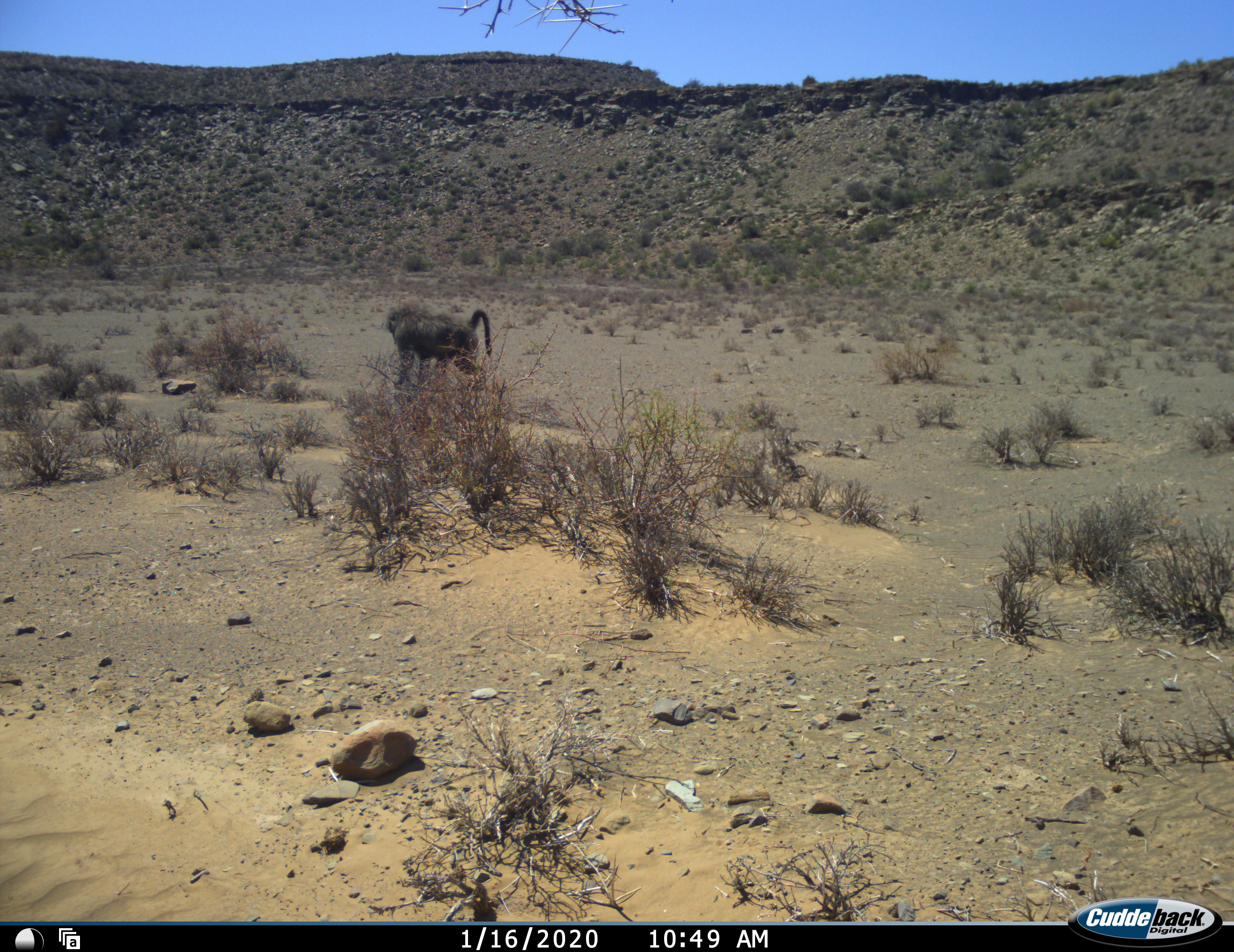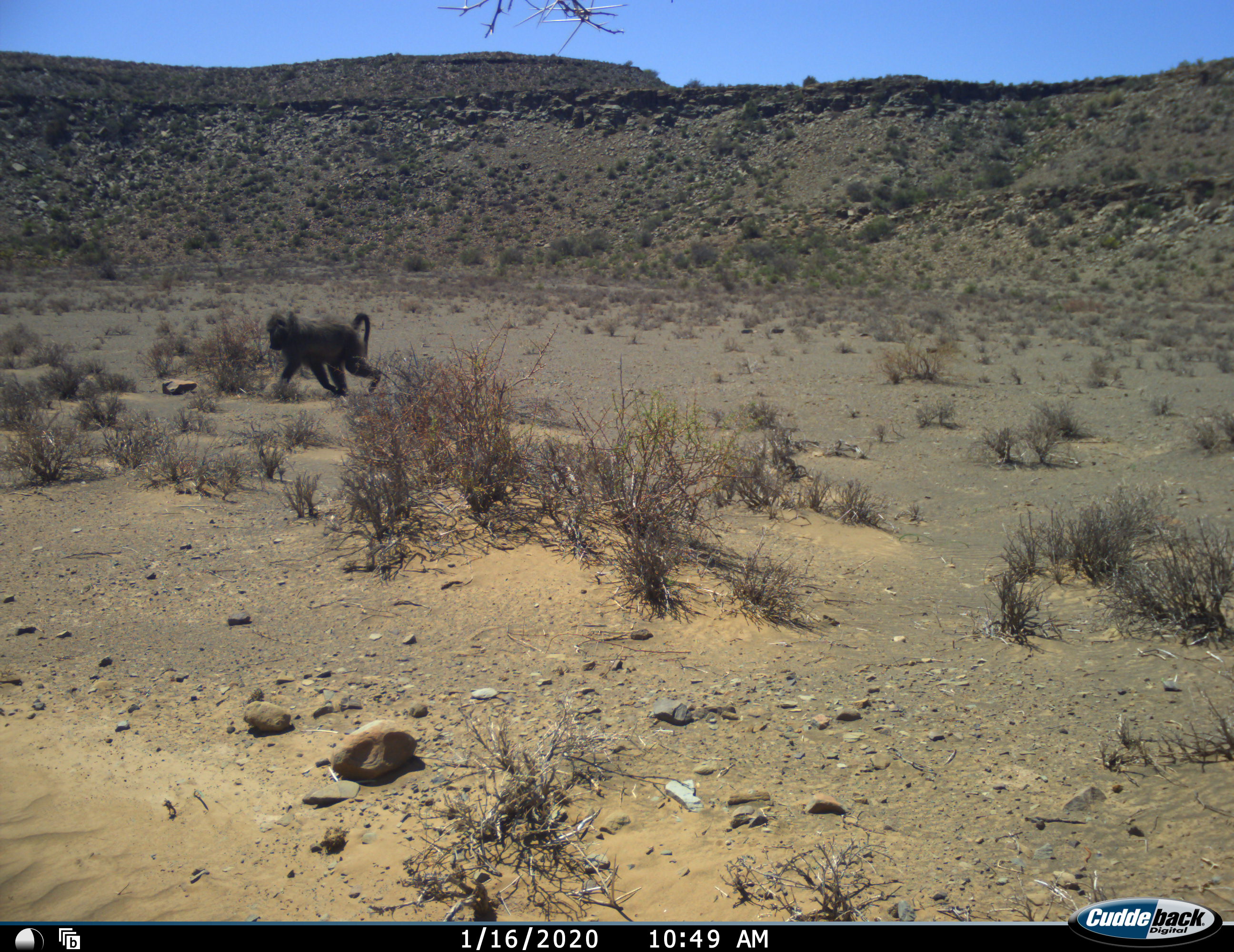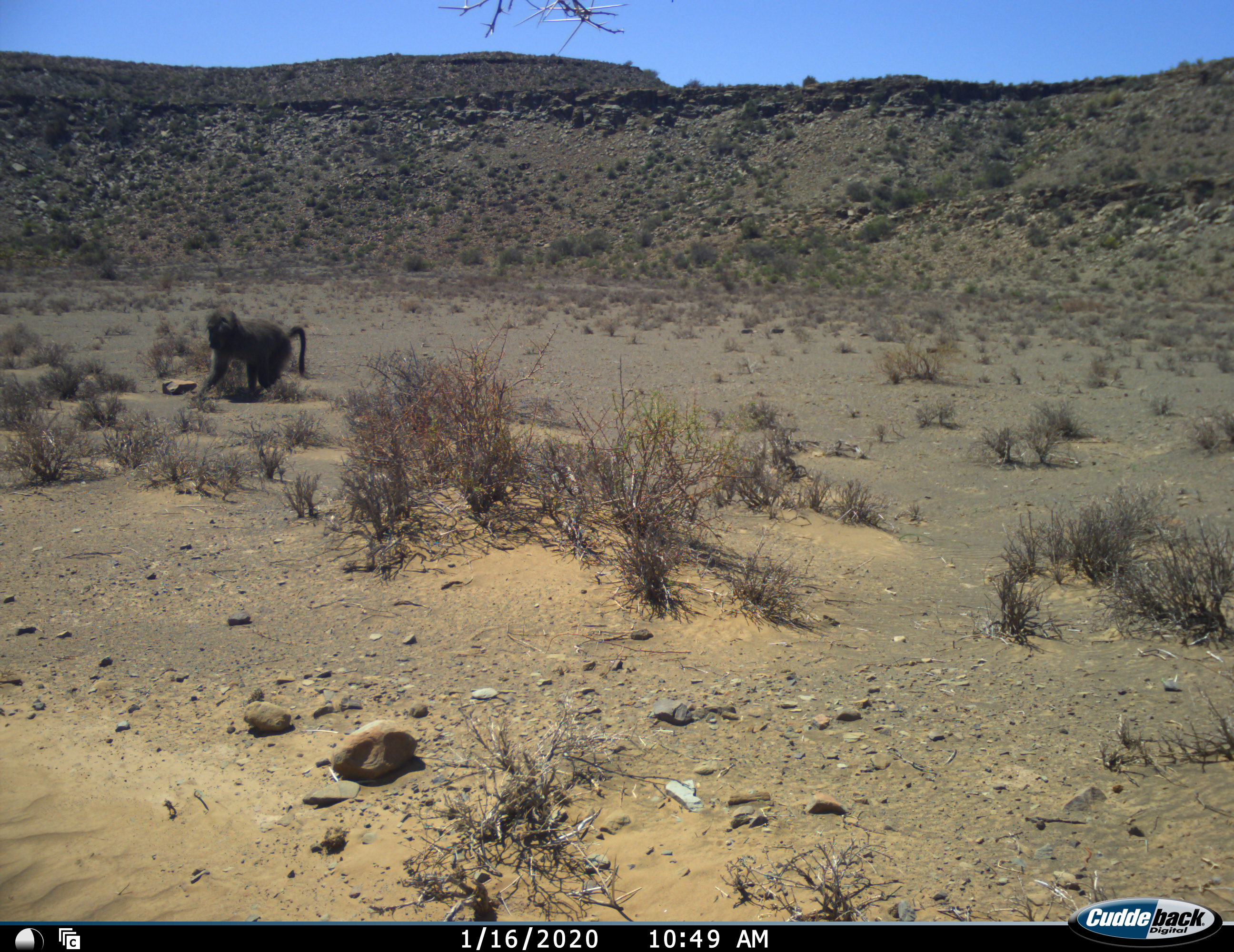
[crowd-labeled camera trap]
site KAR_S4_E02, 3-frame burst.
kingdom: Animalia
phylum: Chordata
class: Mammalia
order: Primates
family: Cercopithecidae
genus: Papio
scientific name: Papio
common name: baboon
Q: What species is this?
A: Baboon (Papio).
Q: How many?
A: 1.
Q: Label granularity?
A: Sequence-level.